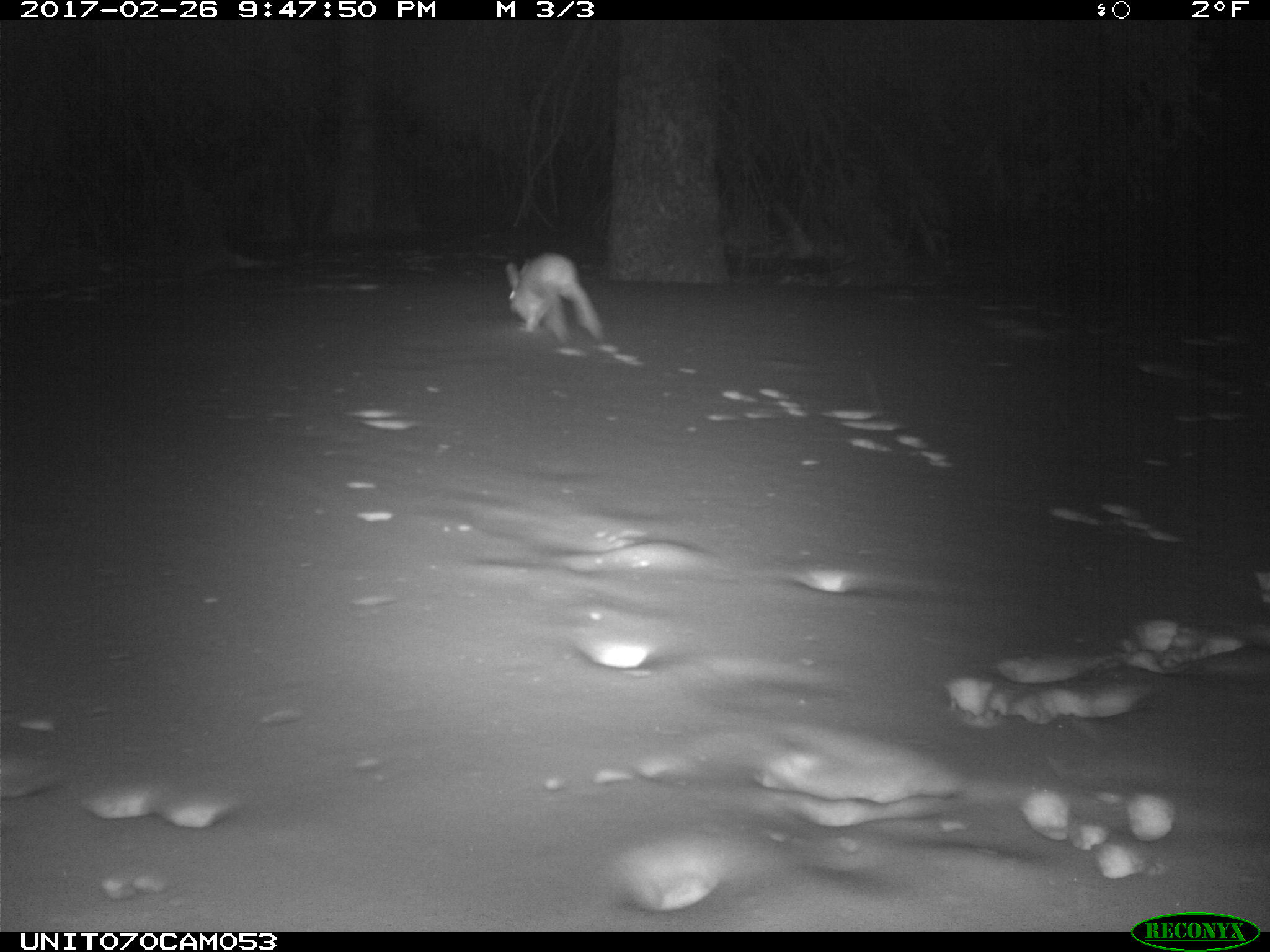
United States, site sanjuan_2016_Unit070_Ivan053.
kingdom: Animalia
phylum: Chordata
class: Mammalia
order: Lagomorpha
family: Leporidae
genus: Lepus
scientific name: Lepus americanus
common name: snowshoe hare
Lepus americanus (snowshoe hare).